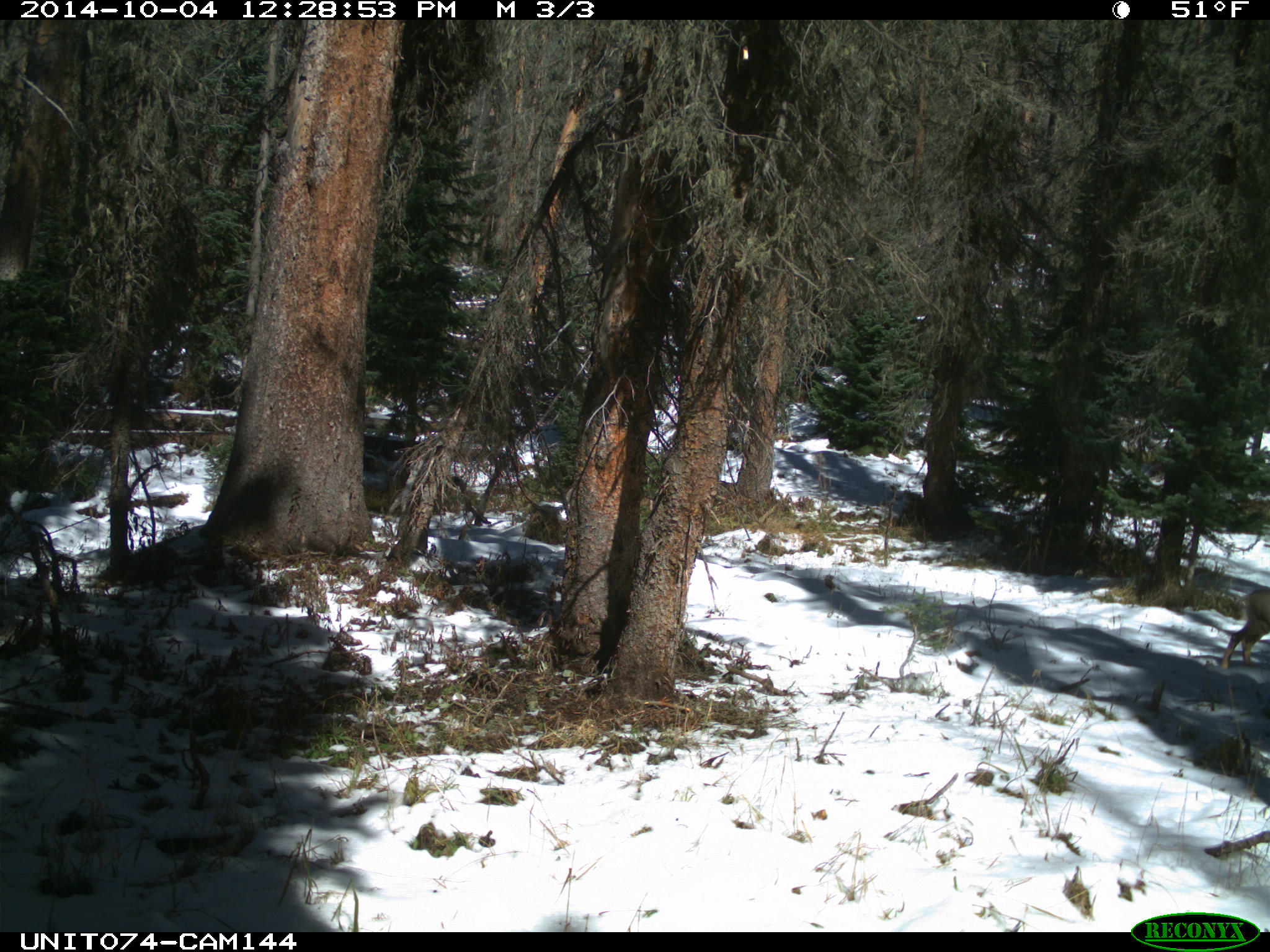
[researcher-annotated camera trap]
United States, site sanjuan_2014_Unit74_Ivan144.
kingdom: Animalia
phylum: Chordata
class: Mammalia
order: Artiodactyla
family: Cervidae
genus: Odocoileus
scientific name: Odocoileus hemionus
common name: mule deer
Odocoileus hemionus (mule deer).